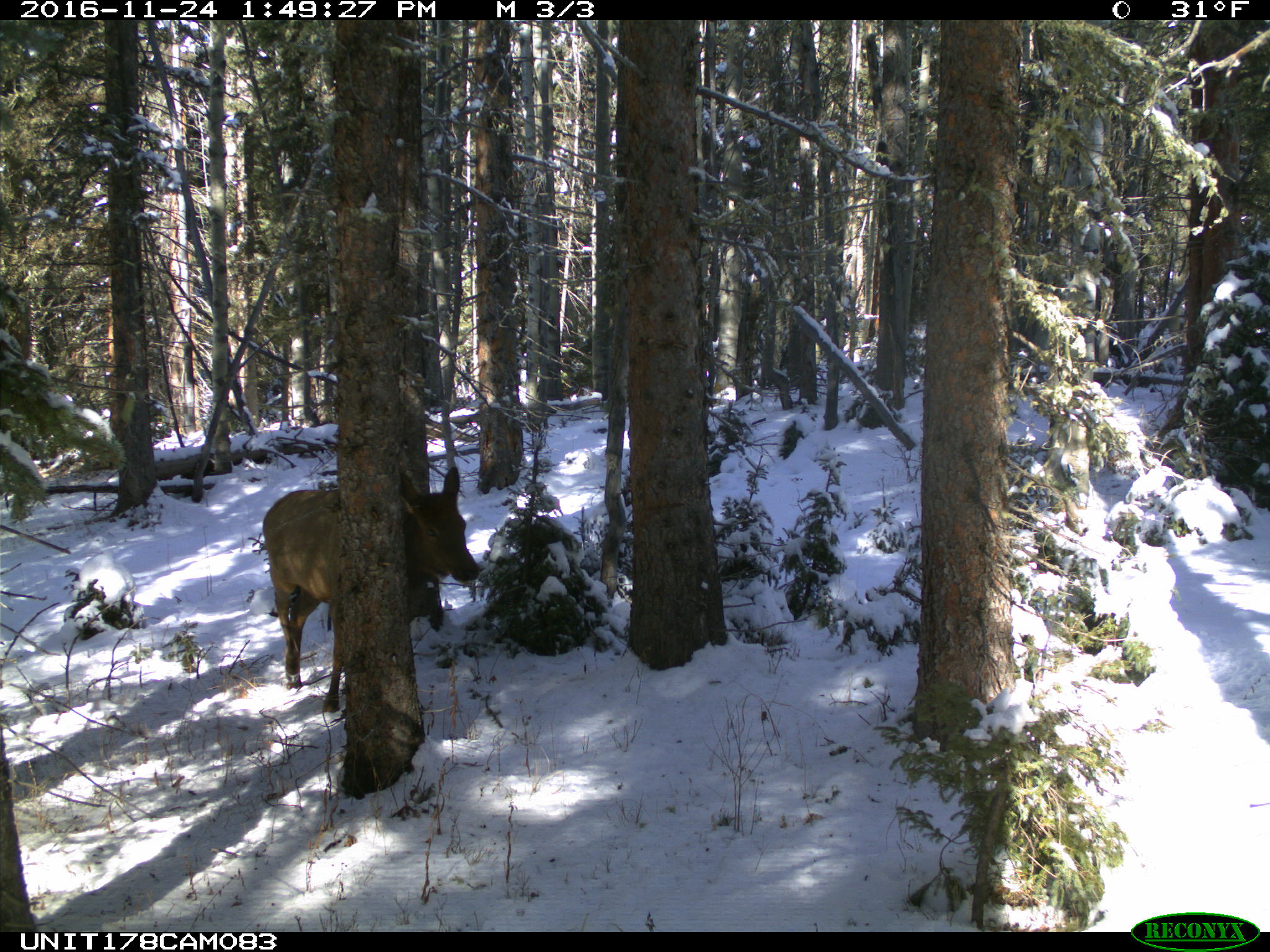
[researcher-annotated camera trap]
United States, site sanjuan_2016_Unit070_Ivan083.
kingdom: Animalia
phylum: Chordata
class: Mammalia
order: Artiodactyla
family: Cervidae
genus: Cervus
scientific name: Cervus elaphus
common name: red deer